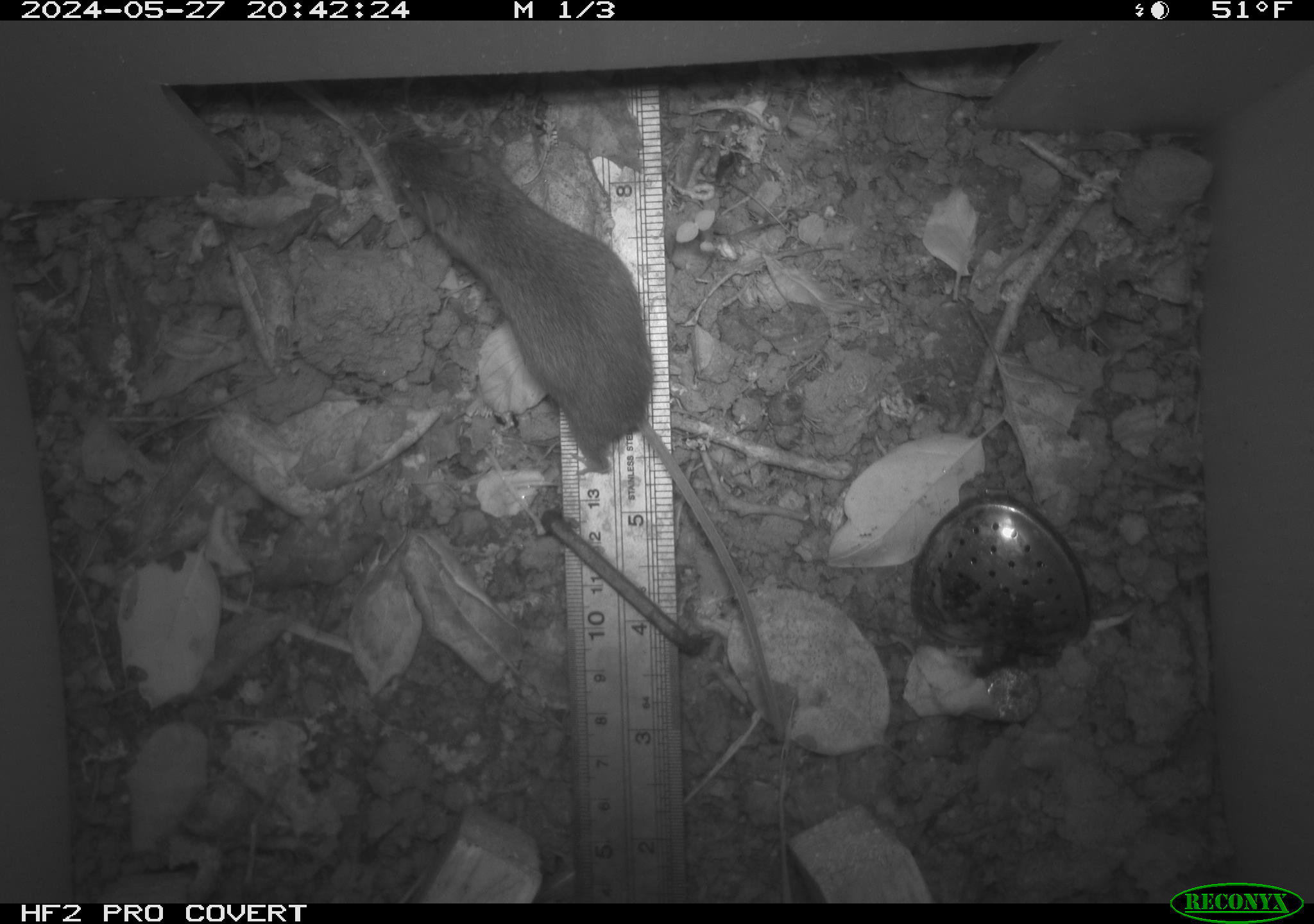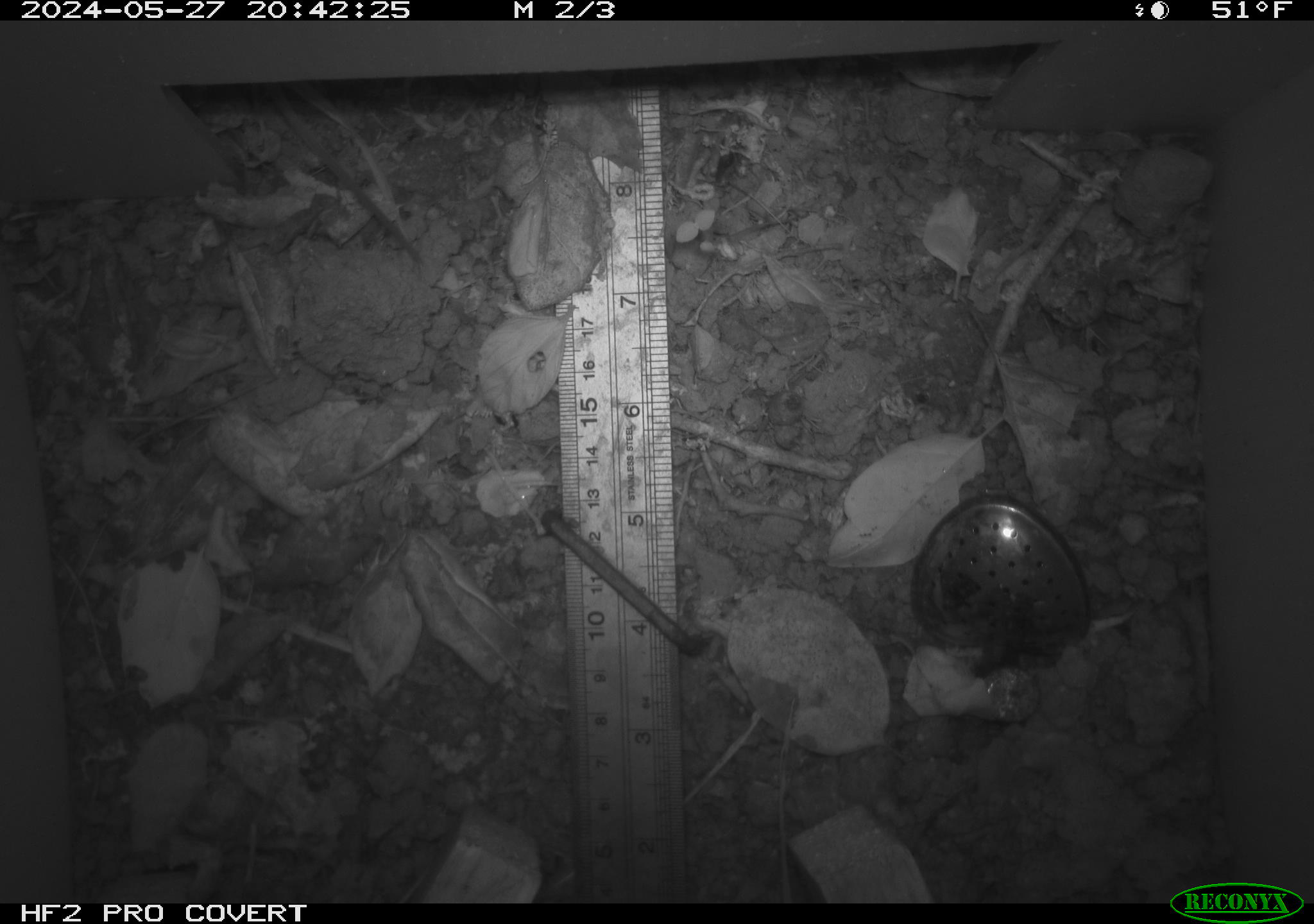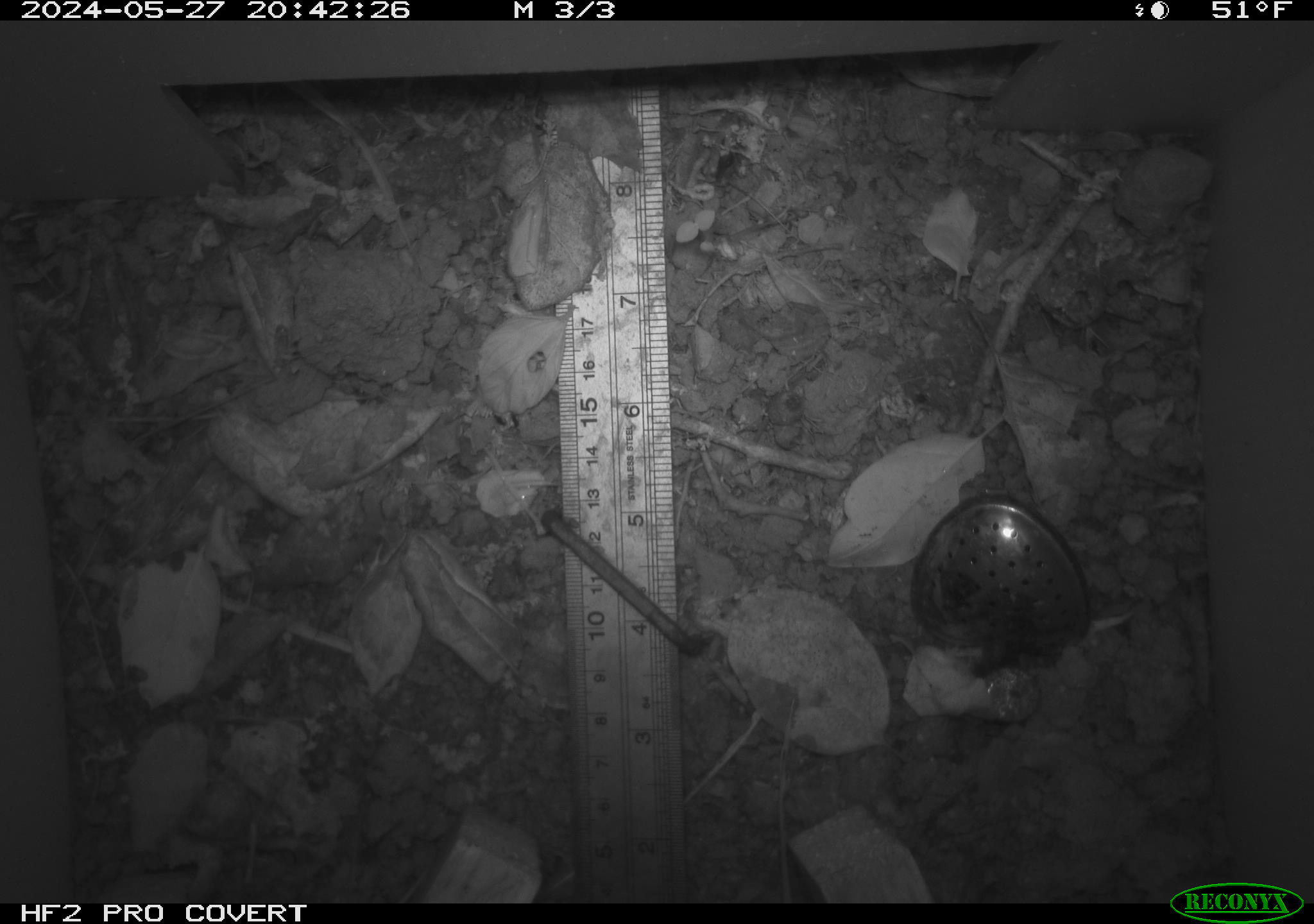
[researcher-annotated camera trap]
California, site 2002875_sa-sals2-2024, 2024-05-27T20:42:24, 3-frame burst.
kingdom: Animalia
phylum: Chordata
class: Mammalia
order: Rodentia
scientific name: Rodentia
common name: mouse species